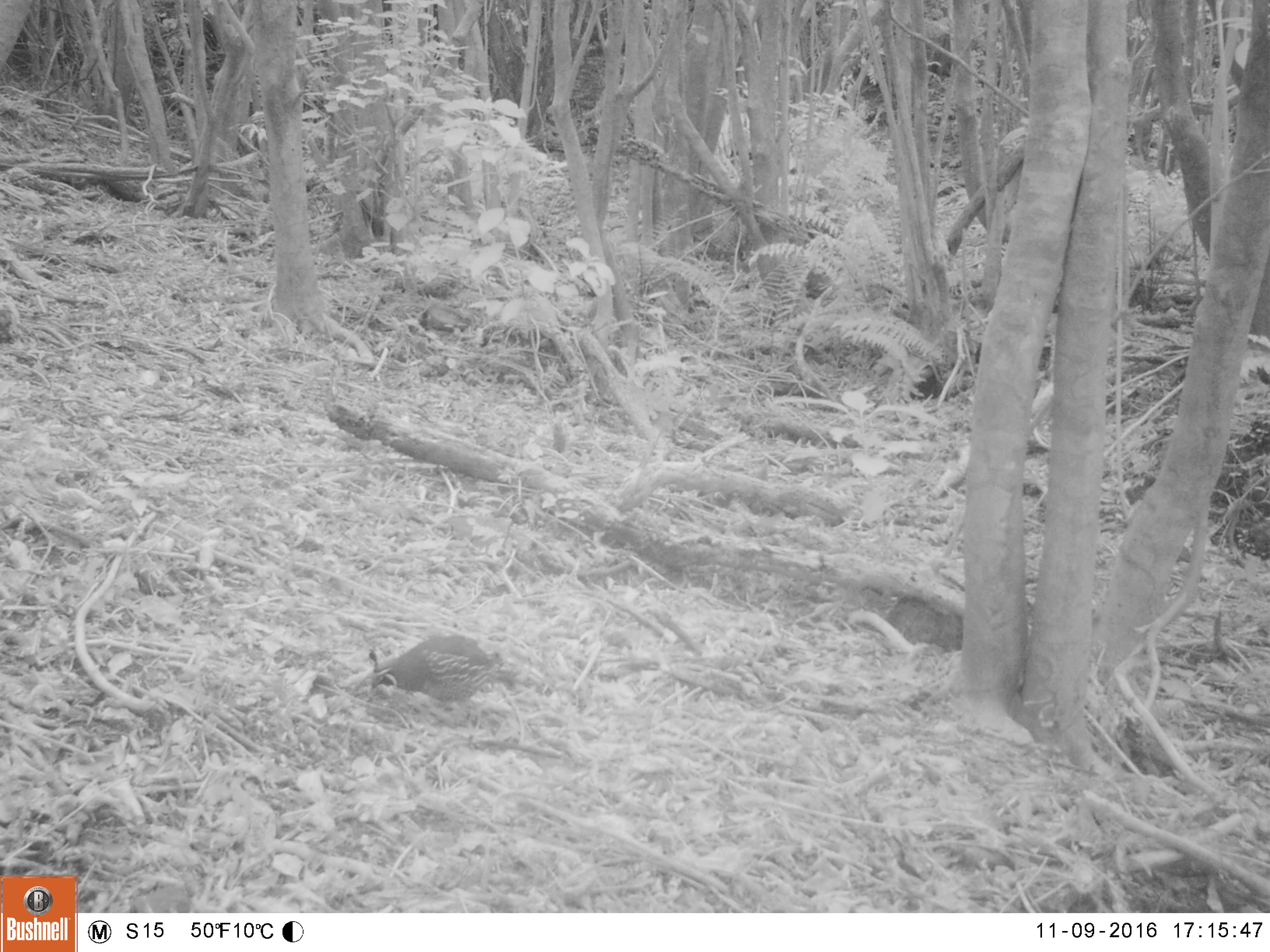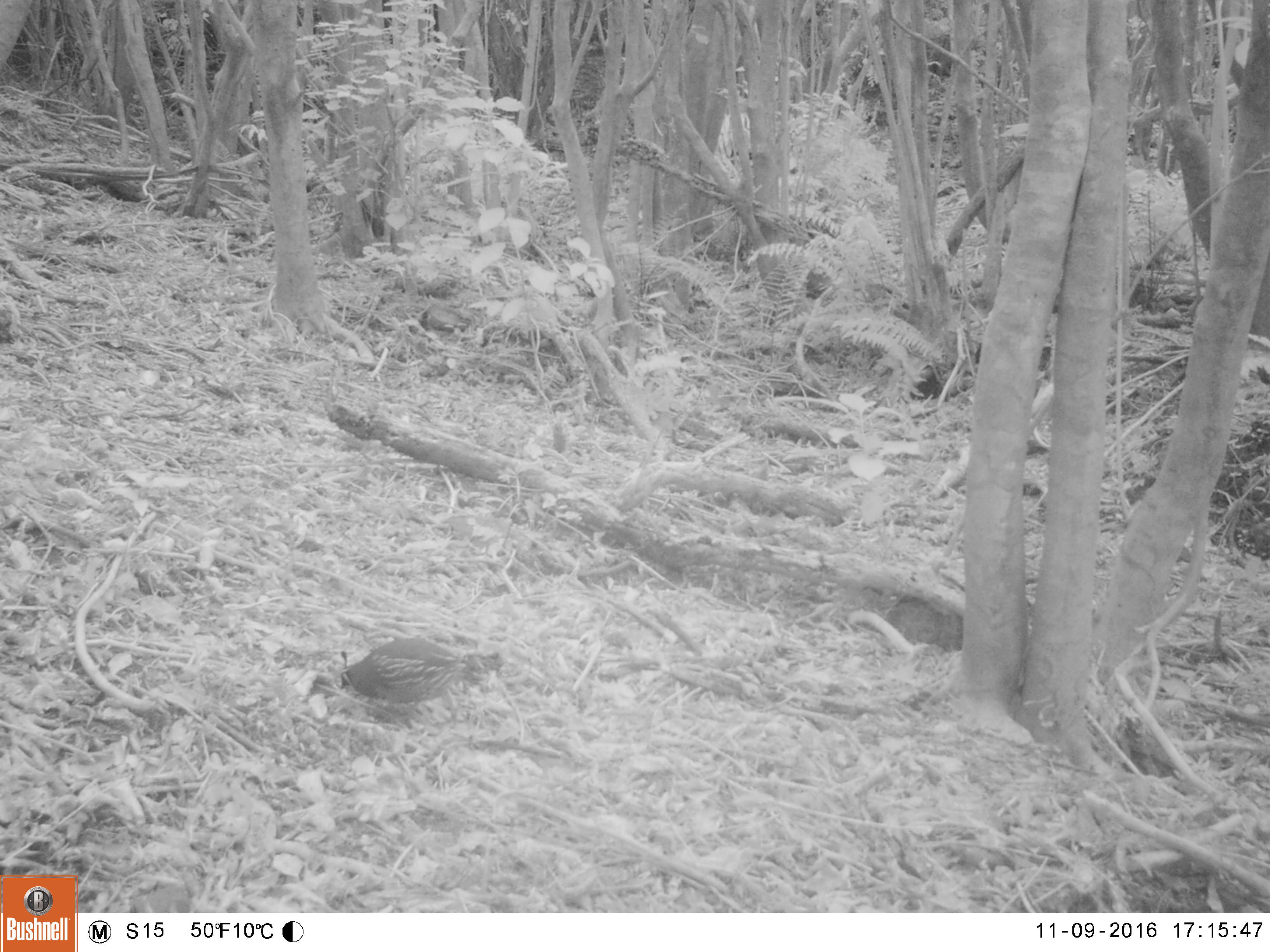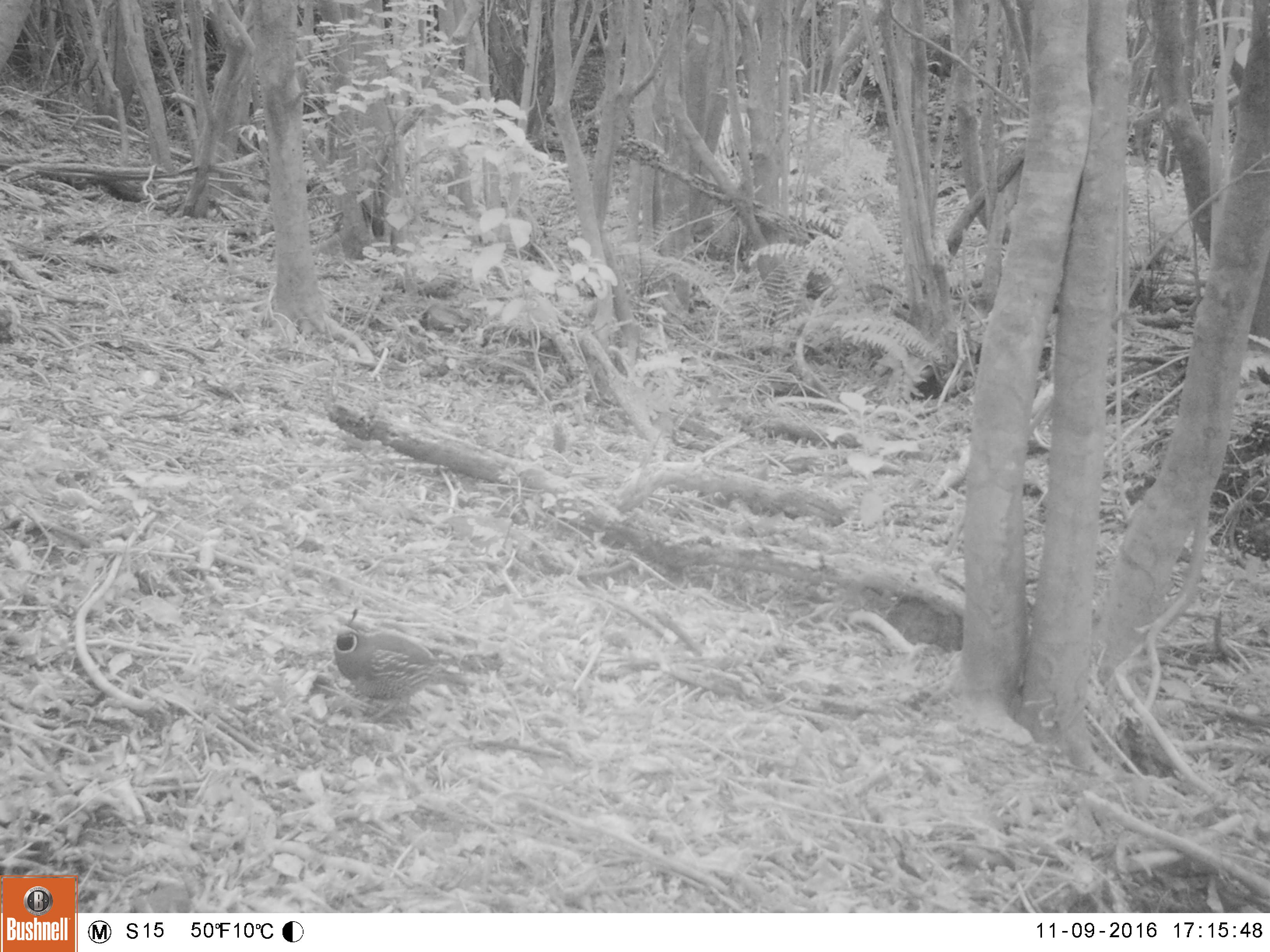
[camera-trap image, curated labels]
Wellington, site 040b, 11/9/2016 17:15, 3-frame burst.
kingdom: Animalia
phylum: Chordata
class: Aves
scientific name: Aves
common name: bird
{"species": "bird (Aves)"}